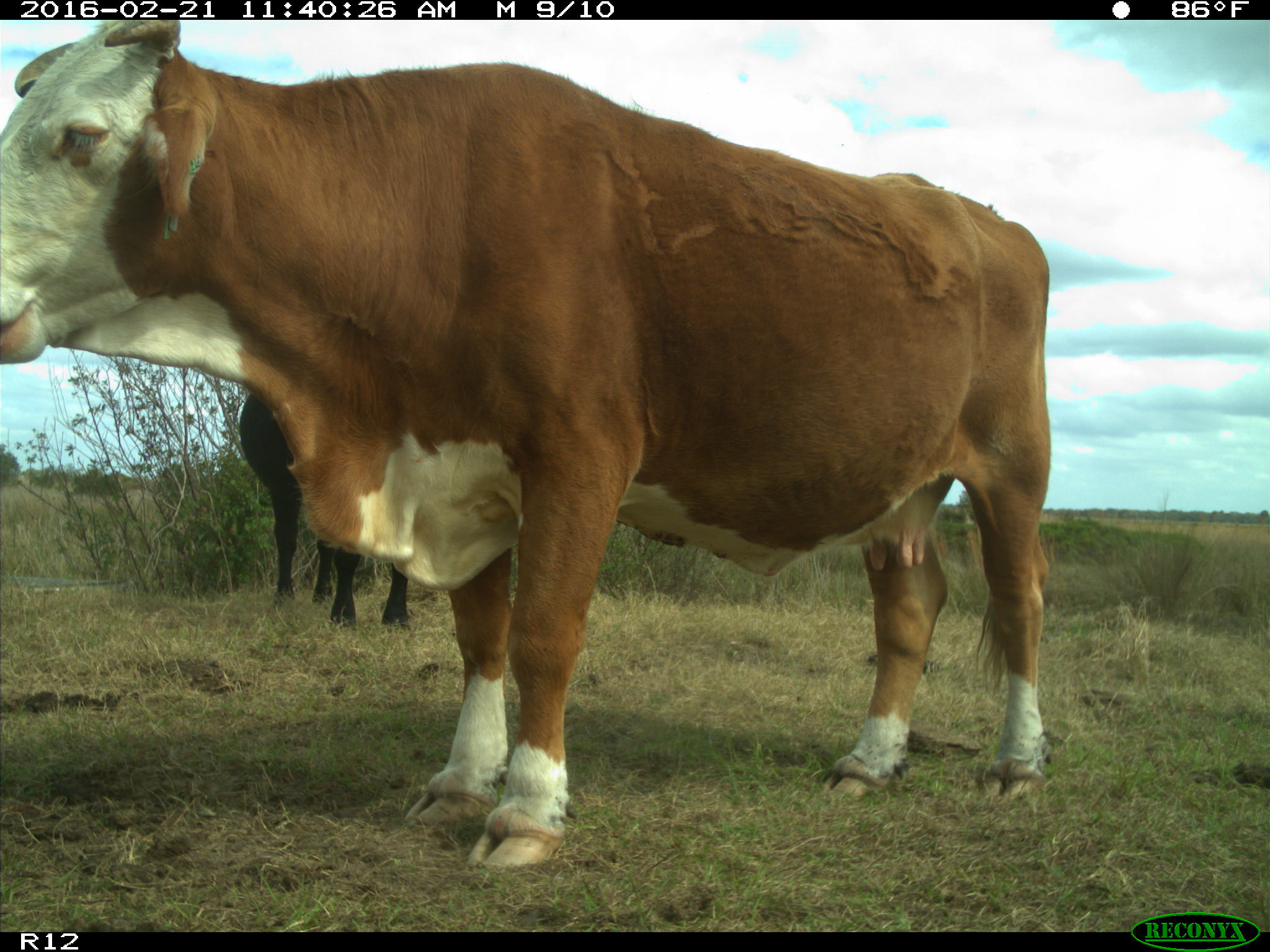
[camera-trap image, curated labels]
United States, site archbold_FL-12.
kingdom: Animalia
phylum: Chordata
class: Mammalia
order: Artiodactyla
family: Bovidae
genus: Bos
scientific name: Bos taurus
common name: domestic cow